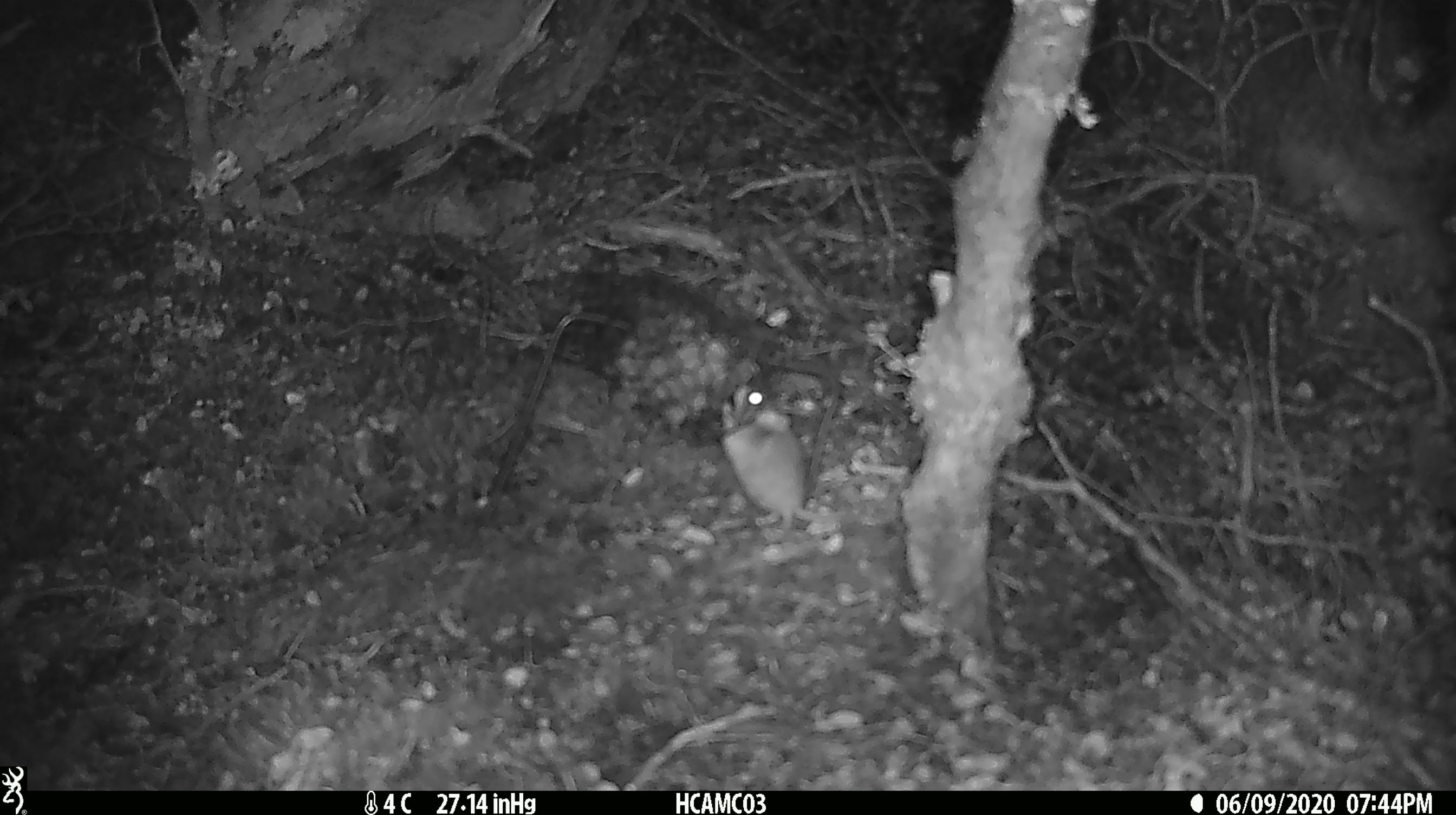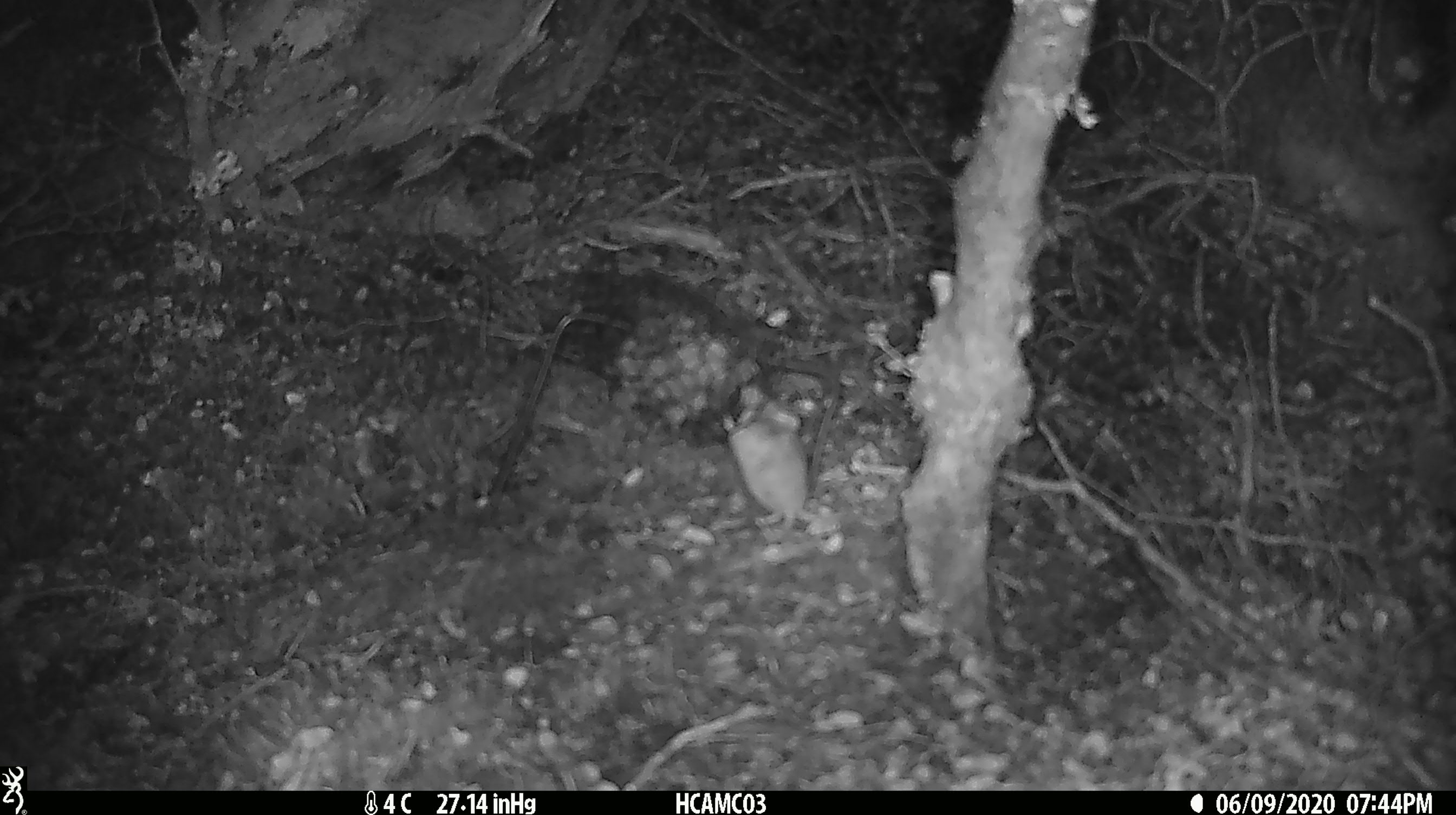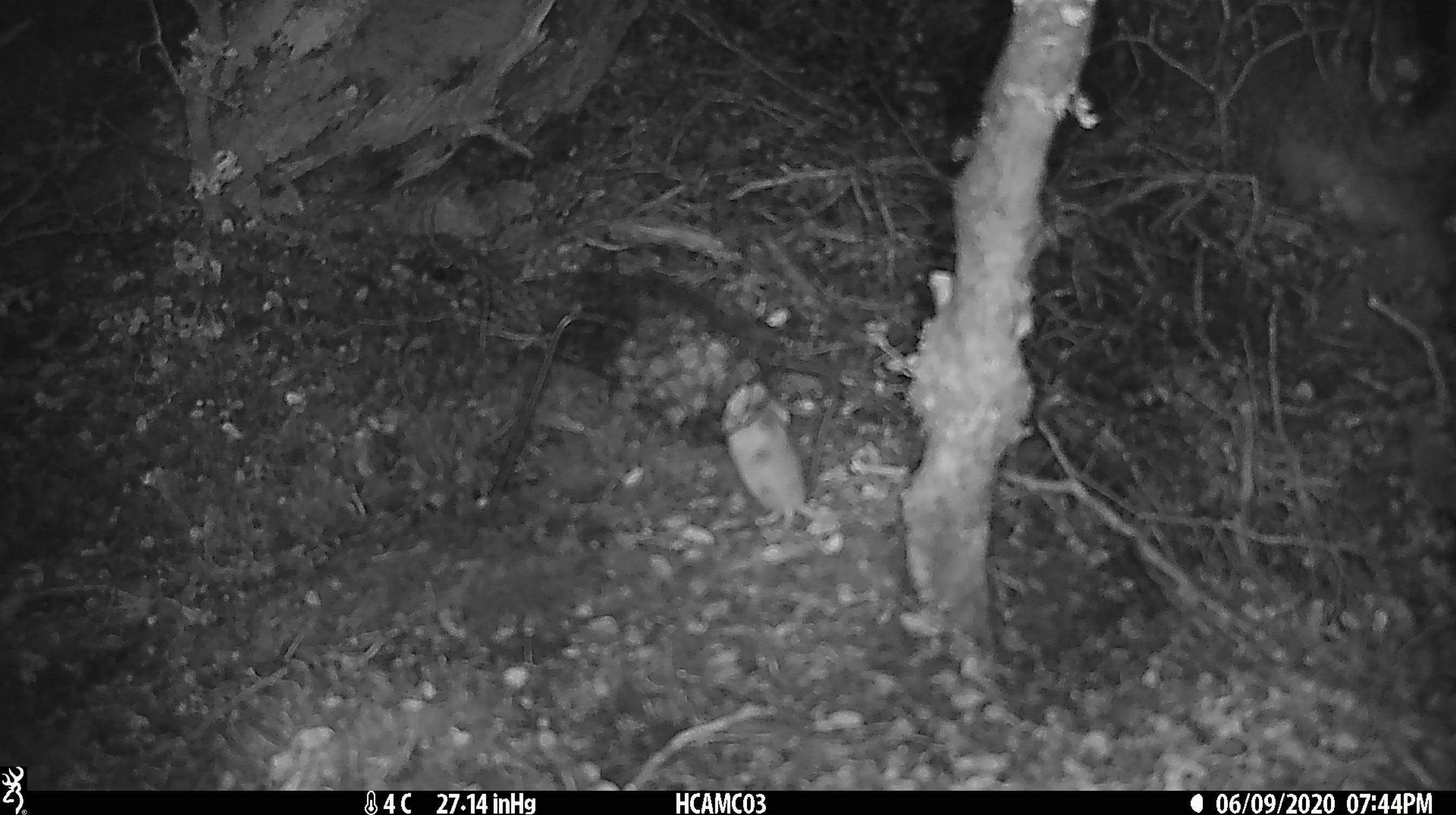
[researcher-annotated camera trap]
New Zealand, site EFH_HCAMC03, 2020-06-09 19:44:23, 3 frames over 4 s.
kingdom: Animalia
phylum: Chordata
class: Mammalia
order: Rodentia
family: Muridae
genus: Mus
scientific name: Mus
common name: mouse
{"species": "mouse (Mus)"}